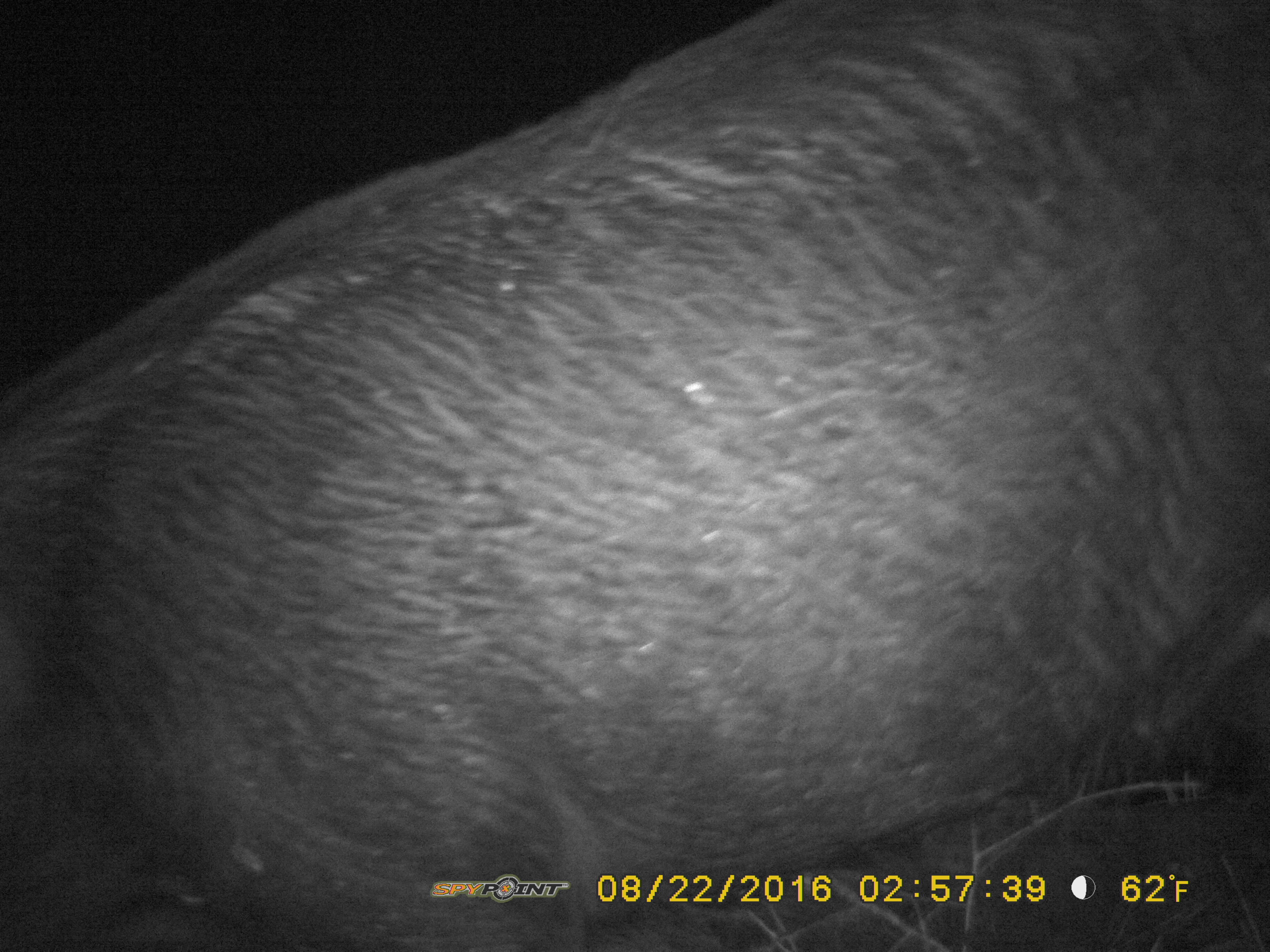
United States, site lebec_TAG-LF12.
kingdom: Animalia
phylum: Chordata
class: Mammalia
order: Artiodactyla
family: Suidae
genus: Sus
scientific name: Sus scrofa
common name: wild boar